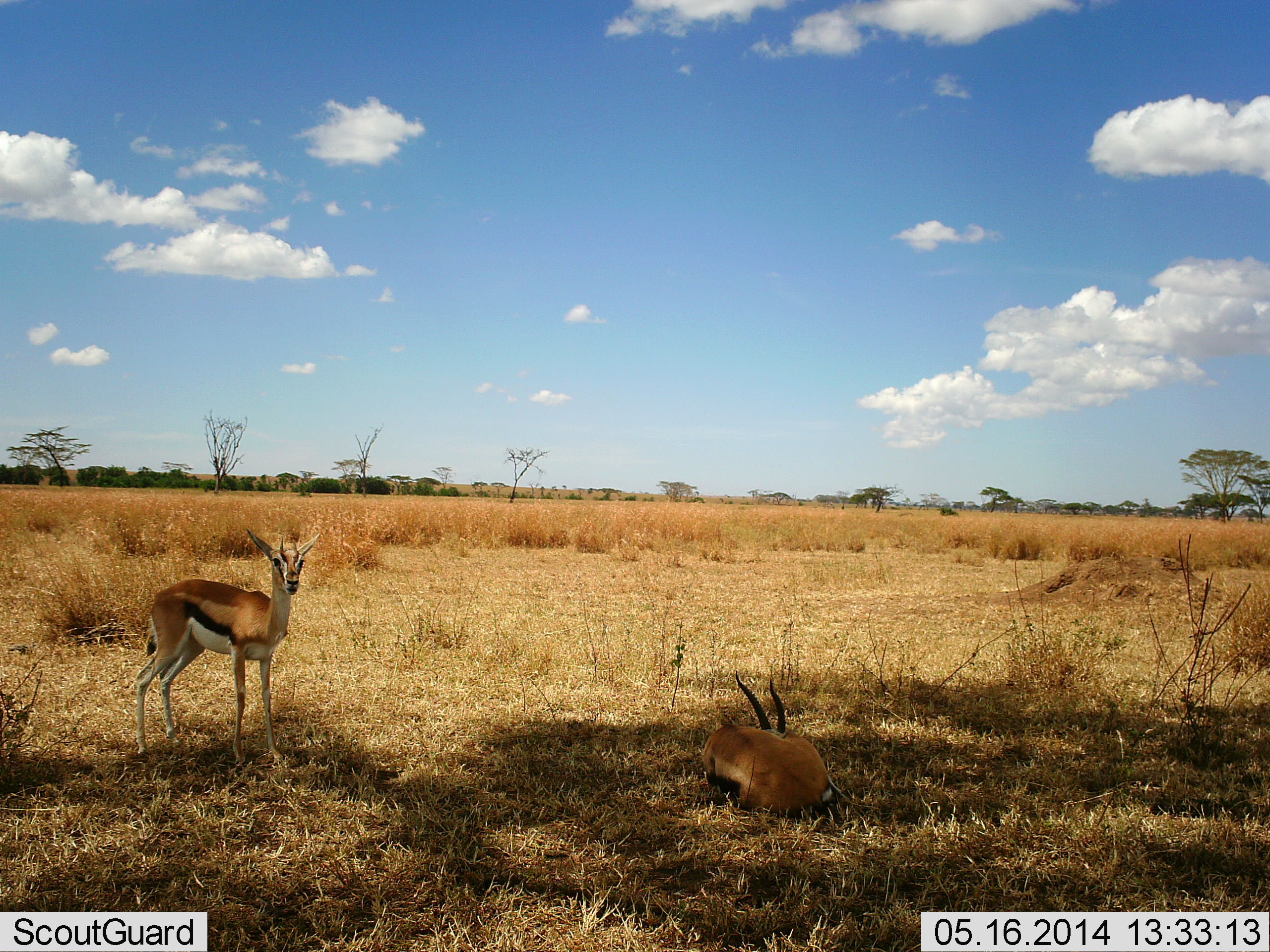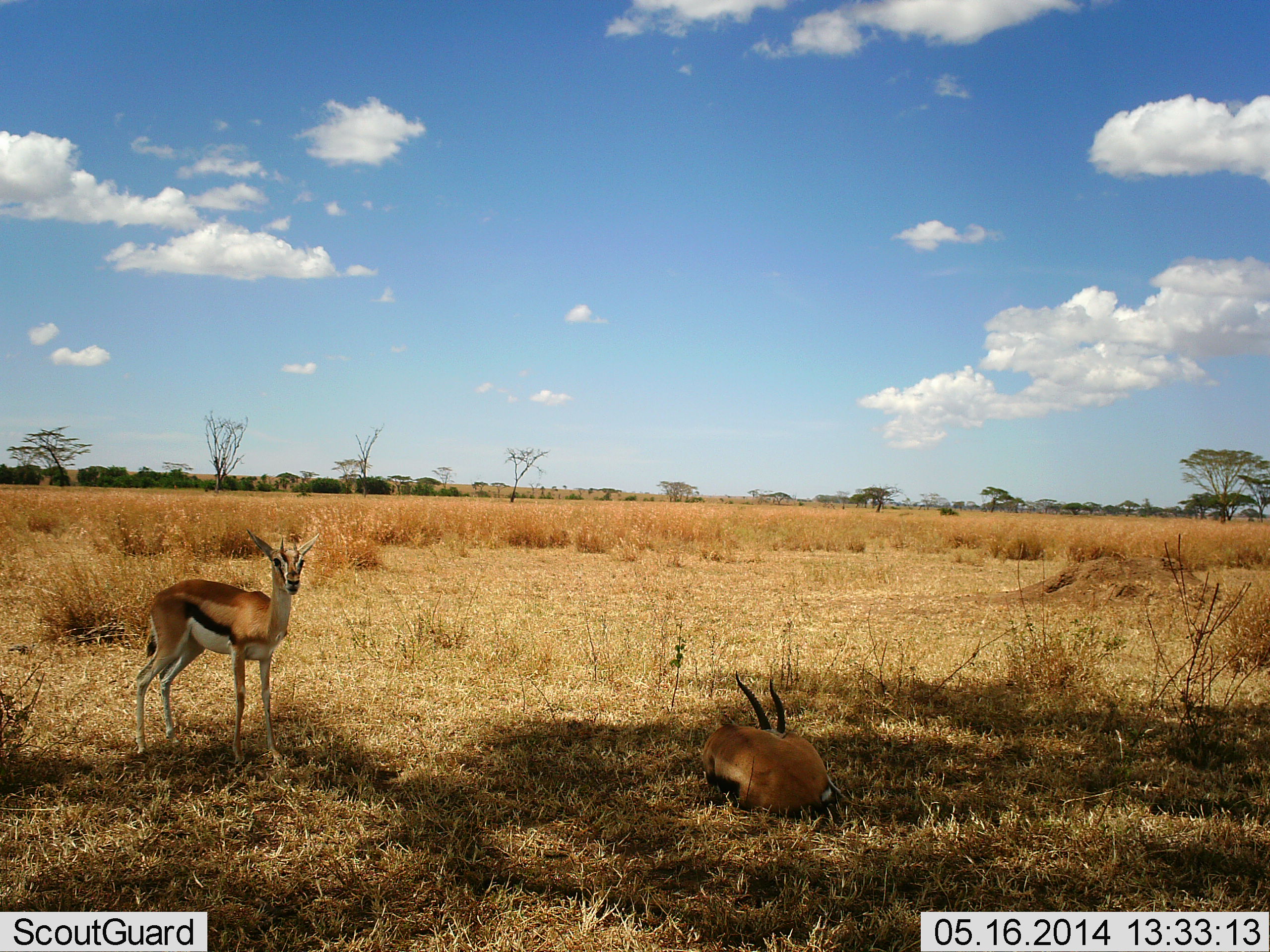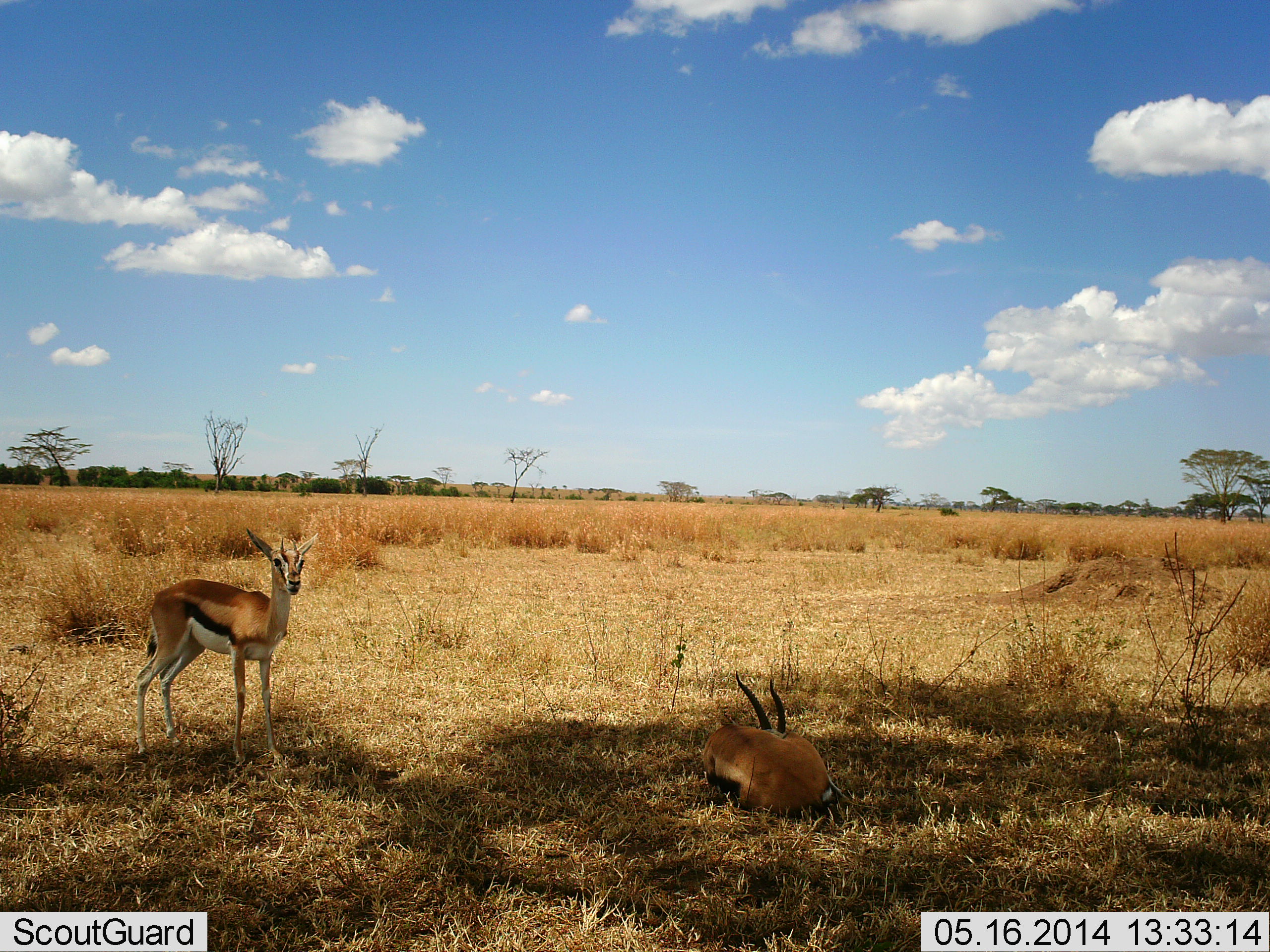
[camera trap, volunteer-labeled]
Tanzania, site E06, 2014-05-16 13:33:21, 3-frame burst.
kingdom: Animalia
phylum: Chordata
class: Mammalia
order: Artiodactyla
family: Bovidae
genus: Eudorcas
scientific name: Eudorcas thomsonii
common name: thomson's gazelle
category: gazellethomsons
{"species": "gazellethomsons (thomson's gazelle) (Eudorcas thomsonii)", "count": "2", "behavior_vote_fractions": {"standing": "90%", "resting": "100%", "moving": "0%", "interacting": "0%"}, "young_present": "0%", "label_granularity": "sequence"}